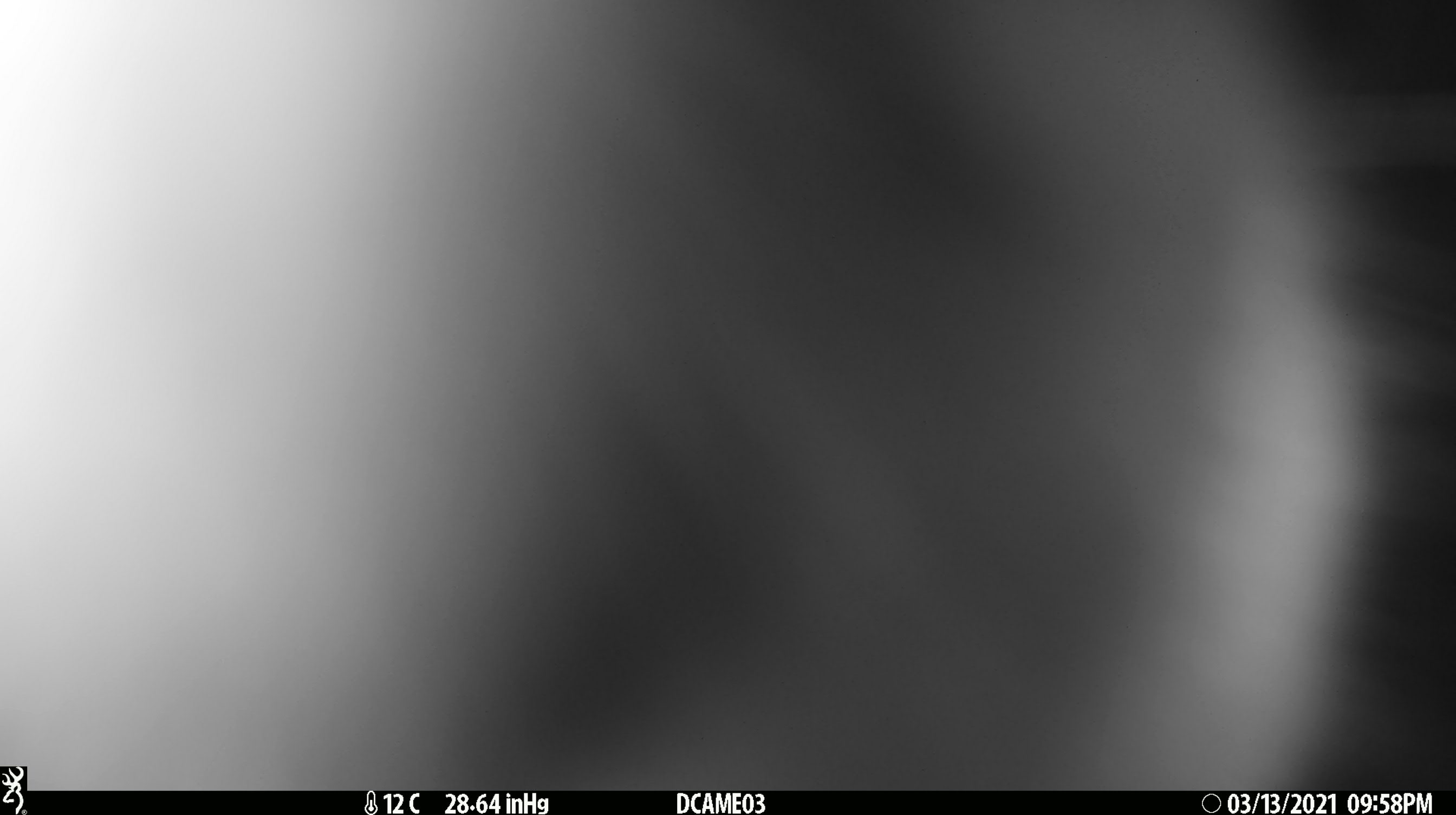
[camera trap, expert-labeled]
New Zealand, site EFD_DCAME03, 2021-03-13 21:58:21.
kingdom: Animalia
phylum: Chordata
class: Mammalia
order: Diprotodontia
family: Phalangeridae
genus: Trichosurus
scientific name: Trichosurus vulpecula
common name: common brushtail possum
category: possum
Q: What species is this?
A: Possum (common brushtail possum) (Trichosurus vulpecula).